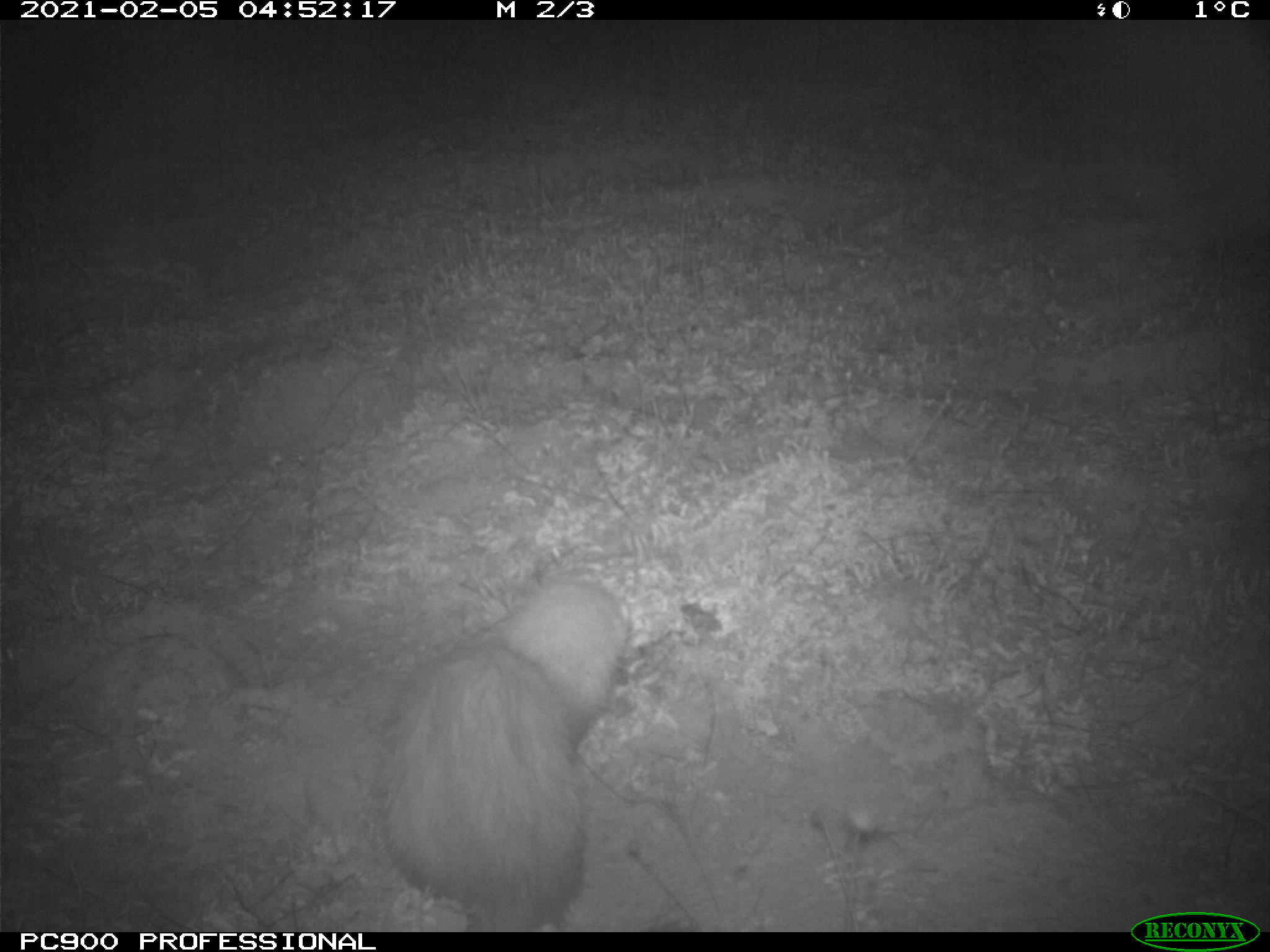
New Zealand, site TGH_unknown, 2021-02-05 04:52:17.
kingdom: Animalia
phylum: Chordata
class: Mammalia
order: Carnivora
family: Mustelidae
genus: Mustela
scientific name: Mustela furo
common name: ferret